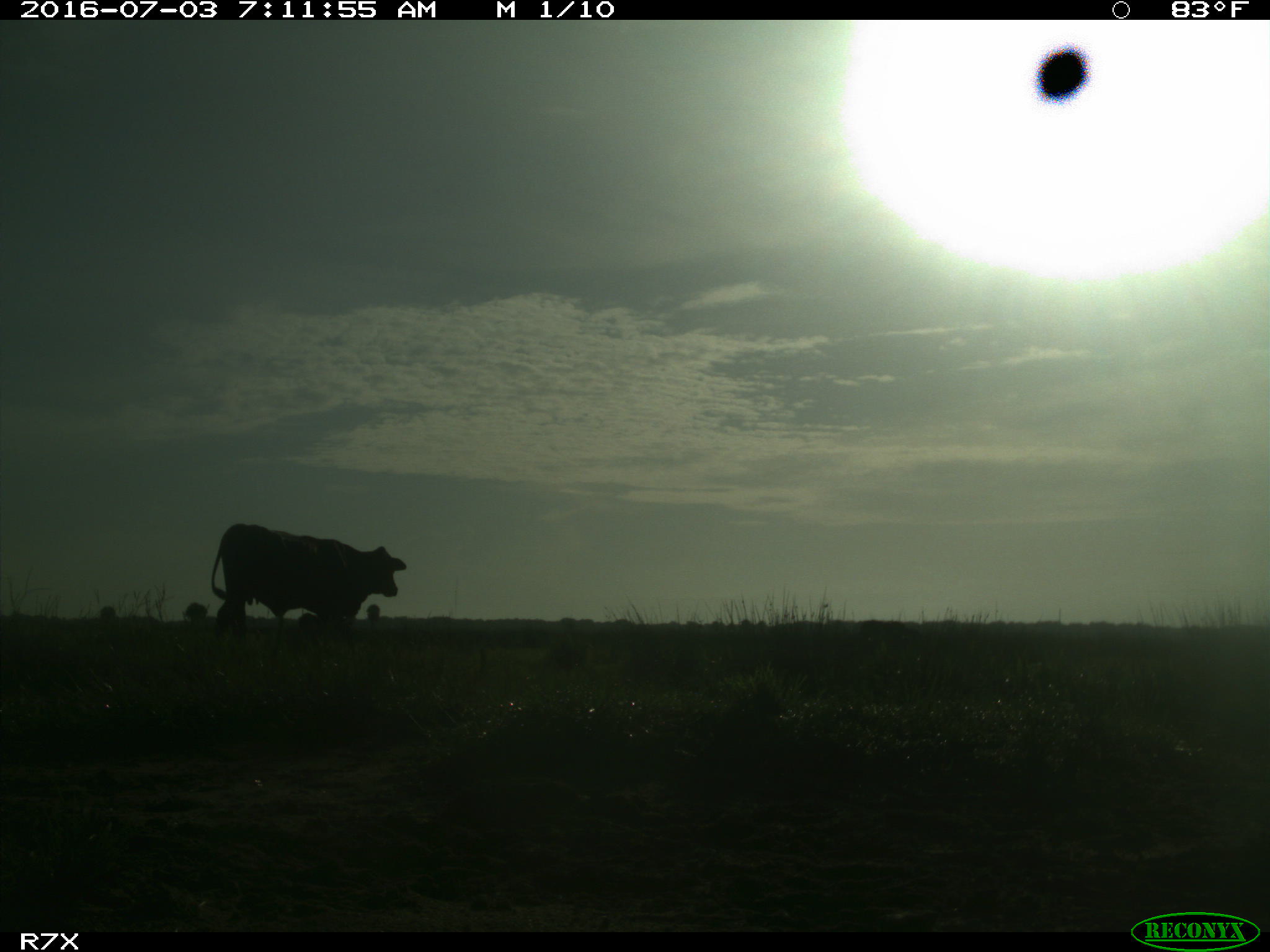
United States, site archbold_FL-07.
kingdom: Animalia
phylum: Chordata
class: Mammalia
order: Artiodactyla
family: Bovidae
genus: Bos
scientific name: Bos taurus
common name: domestic cow